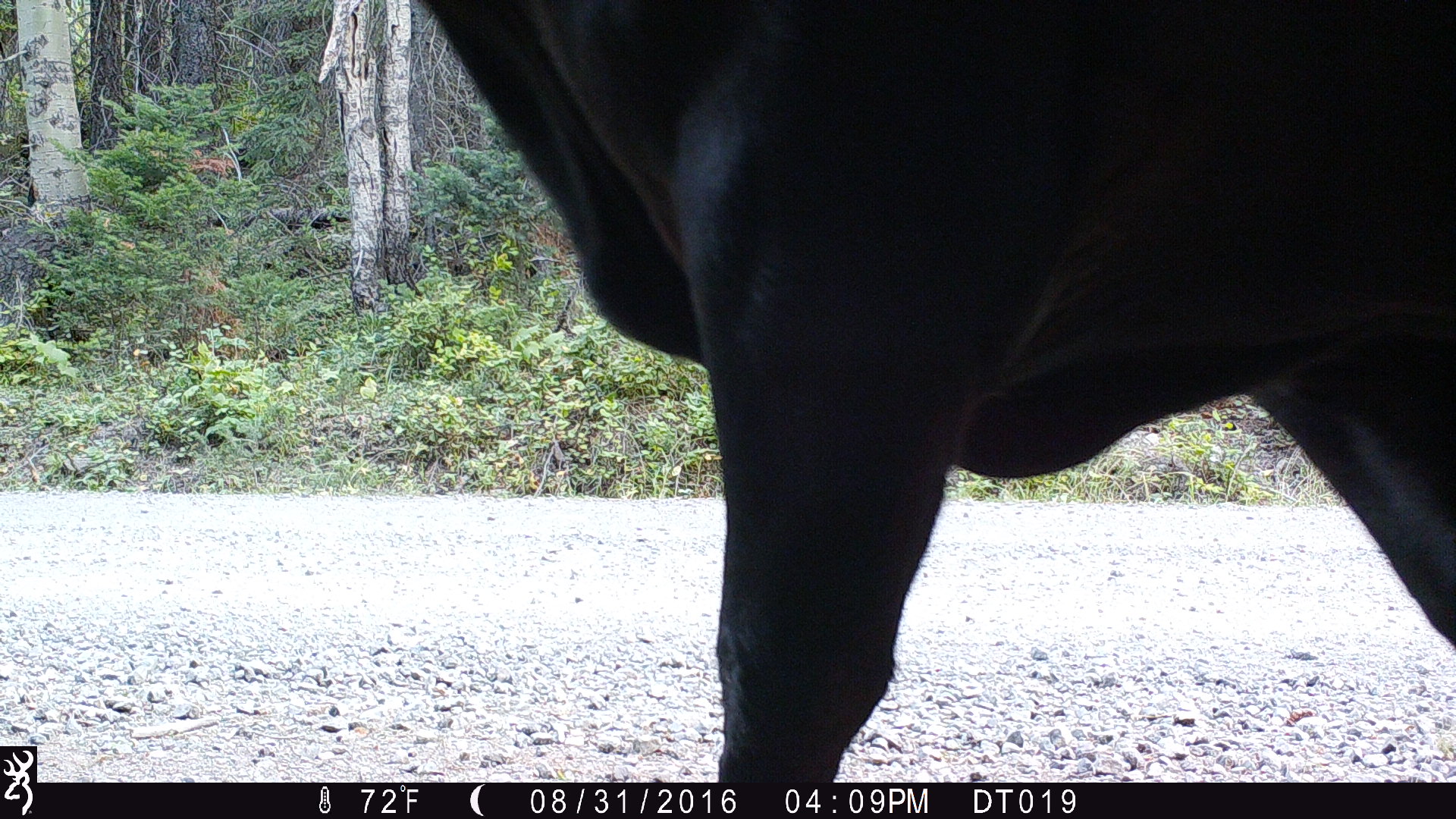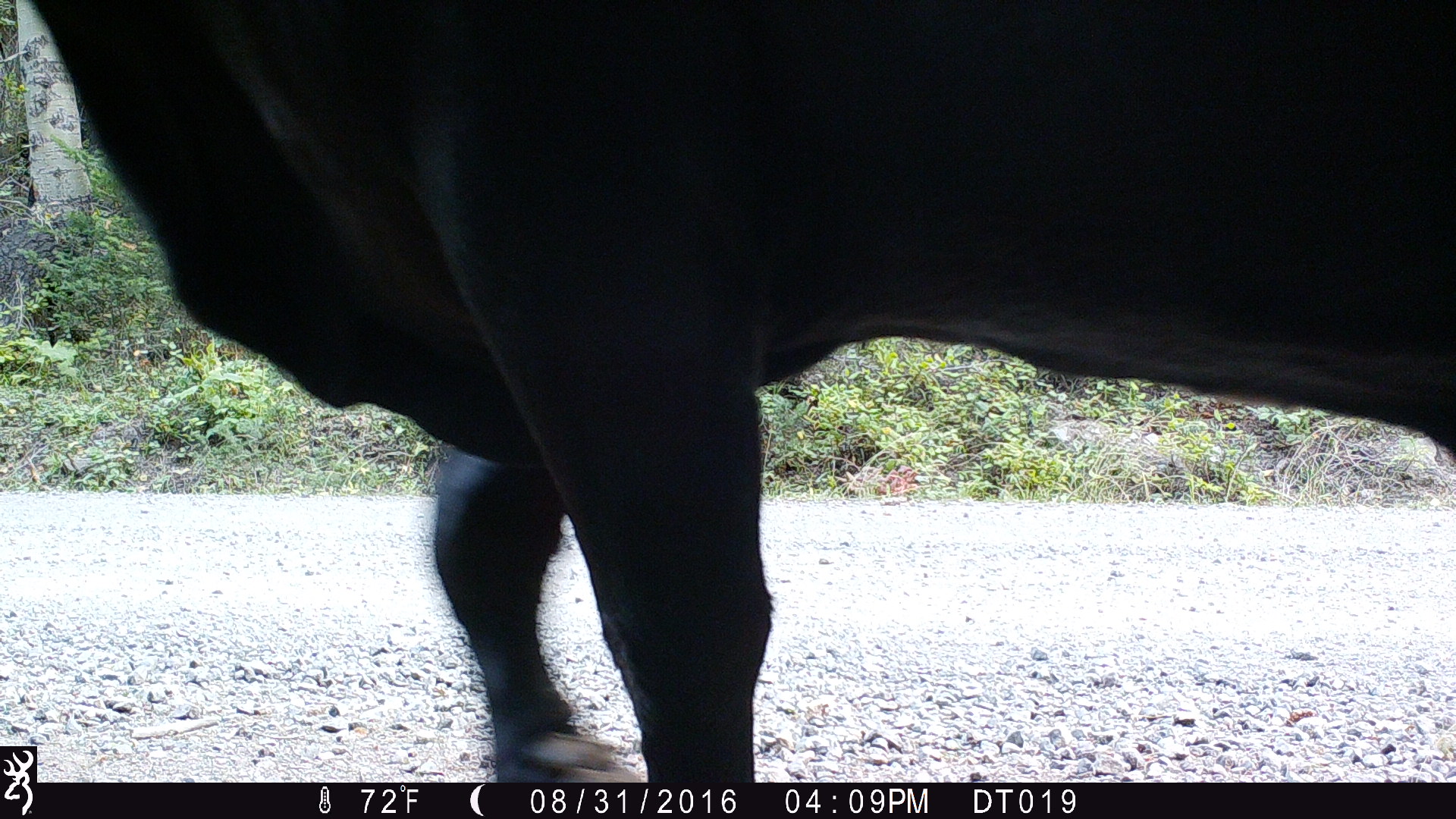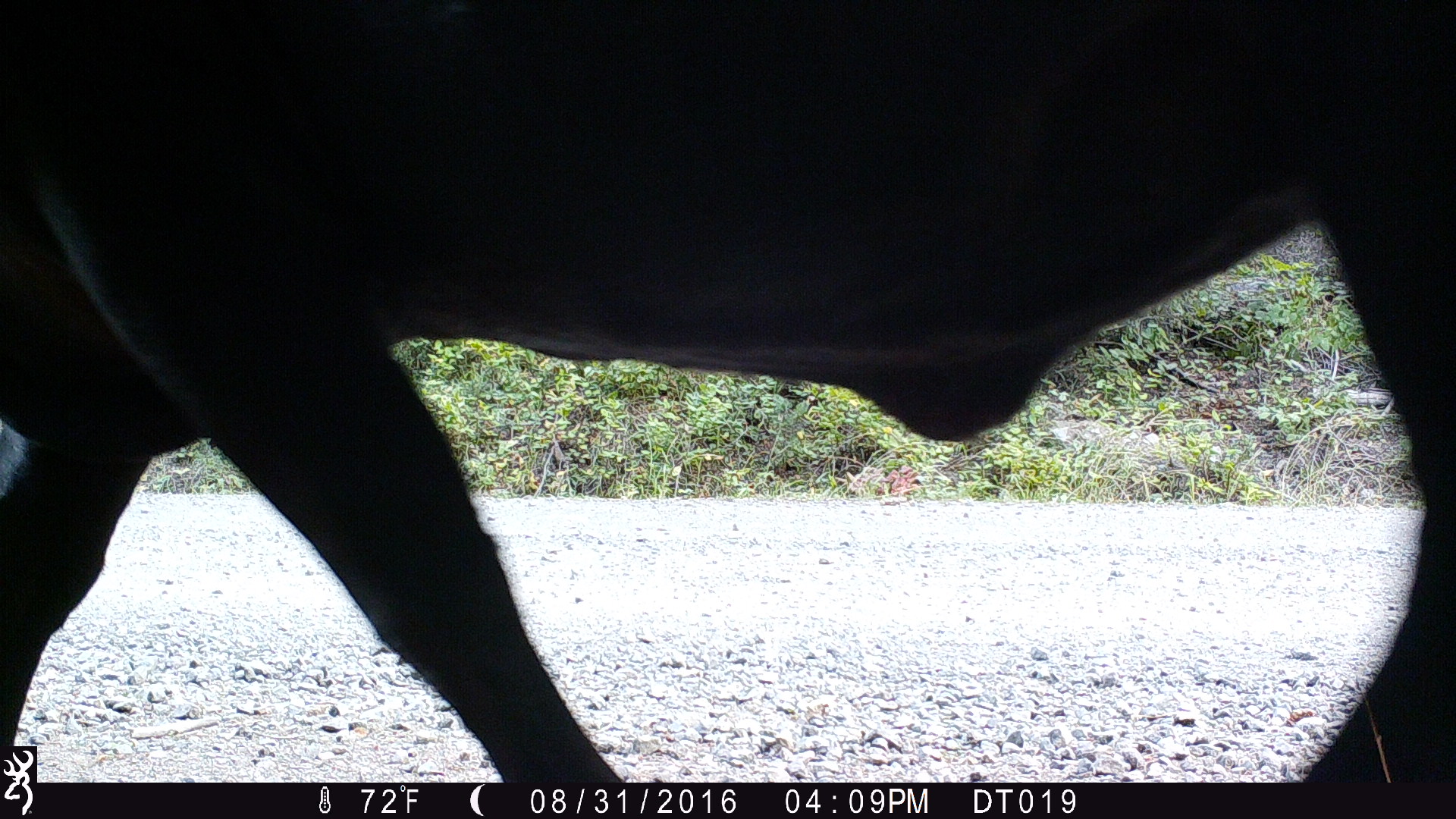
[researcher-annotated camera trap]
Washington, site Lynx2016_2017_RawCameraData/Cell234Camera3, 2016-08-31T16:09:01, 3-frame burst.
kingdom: Animalia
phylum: Chordata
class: Mammalia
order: Artiodactyla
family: Bovidae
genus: Bos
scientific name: Bos taurus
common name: domestic cattle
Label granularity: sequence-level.